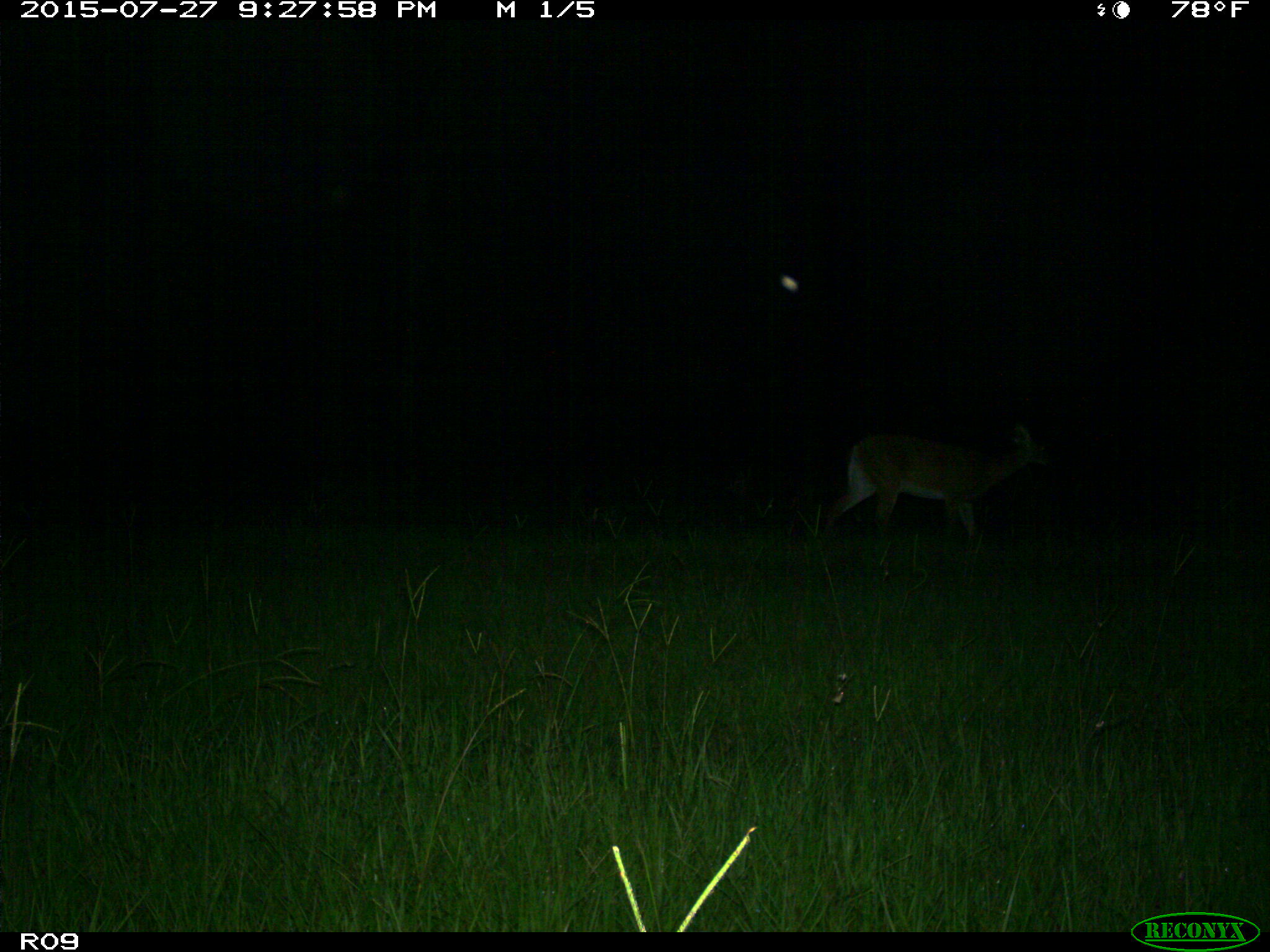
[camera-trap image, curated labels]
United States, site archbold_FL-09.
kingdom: Animalia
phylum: Chordata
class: Mammalia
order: Artiodactyla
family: Cervidae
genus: Odocoileus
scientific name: Odocoileus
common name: deer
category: unidentified deer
Unidentified deer (deer) (Odocoileus).